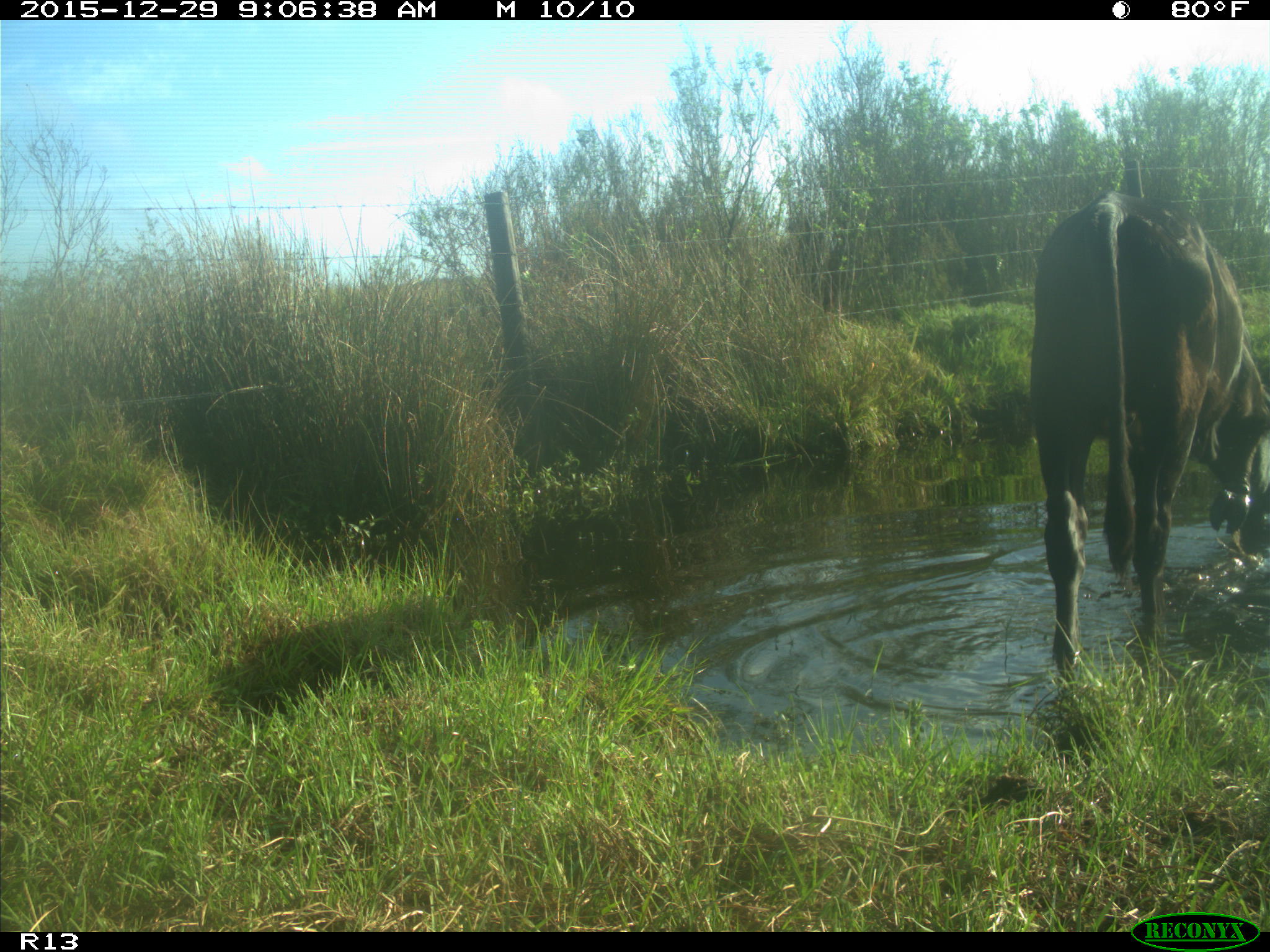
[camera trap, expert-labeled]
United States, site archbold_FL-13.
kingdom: Animalia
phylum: Chordata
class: Mammalia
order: Artiodactyla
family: Bovidae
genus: Bos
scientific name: Bos taurus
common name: domestic cow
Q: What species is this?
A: Bos taurus (domestic cow).